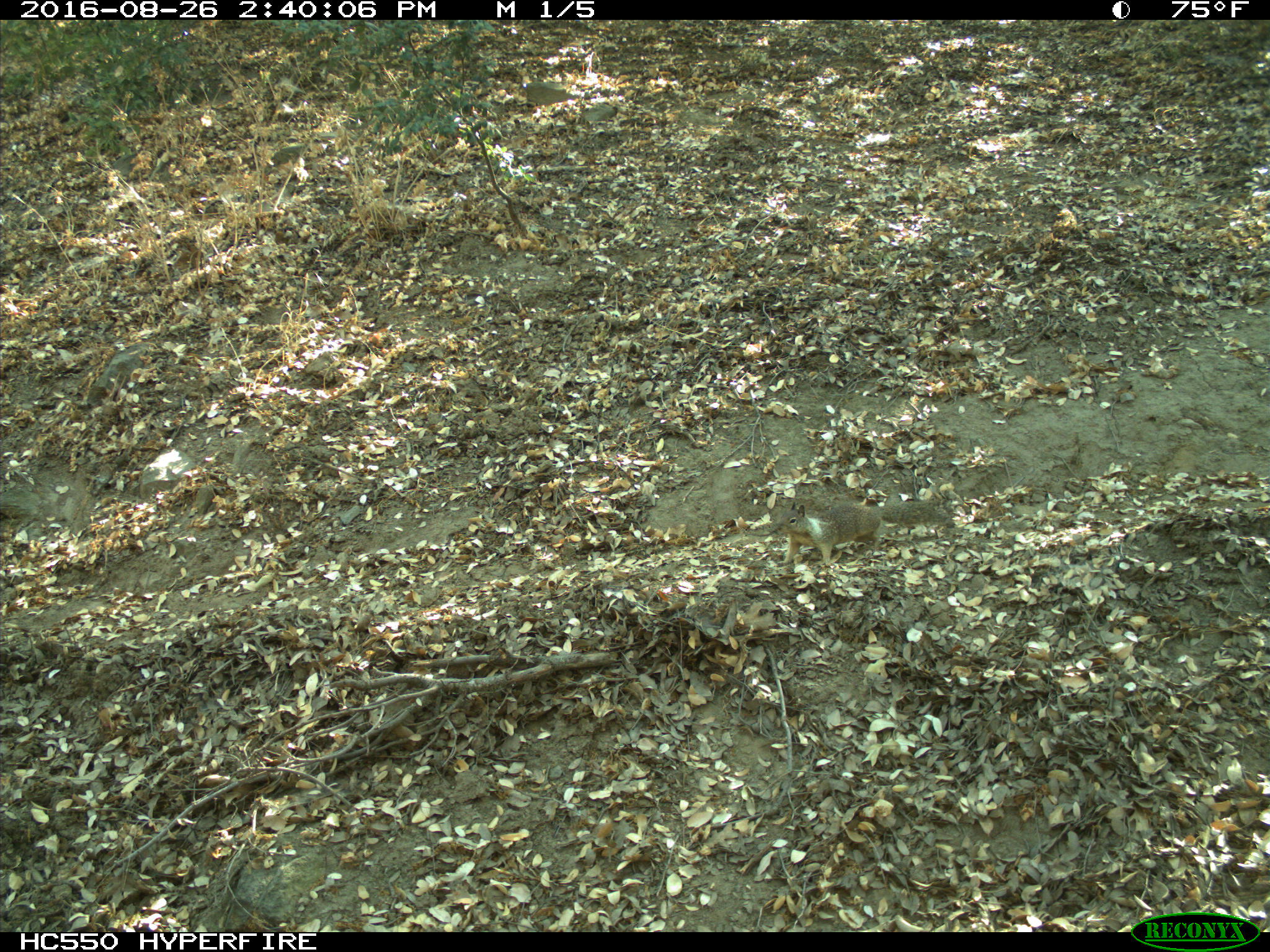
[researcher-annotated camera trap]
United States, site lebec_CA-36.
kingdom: Animalia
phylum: Chordata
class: Mammalia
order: Rodentia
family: Sciuridae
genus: Otospermophilus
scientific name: Otospermophilus beecheyi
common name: california ground squirrel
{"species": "Otospermophilus beecheyi (california ground squirrel)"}